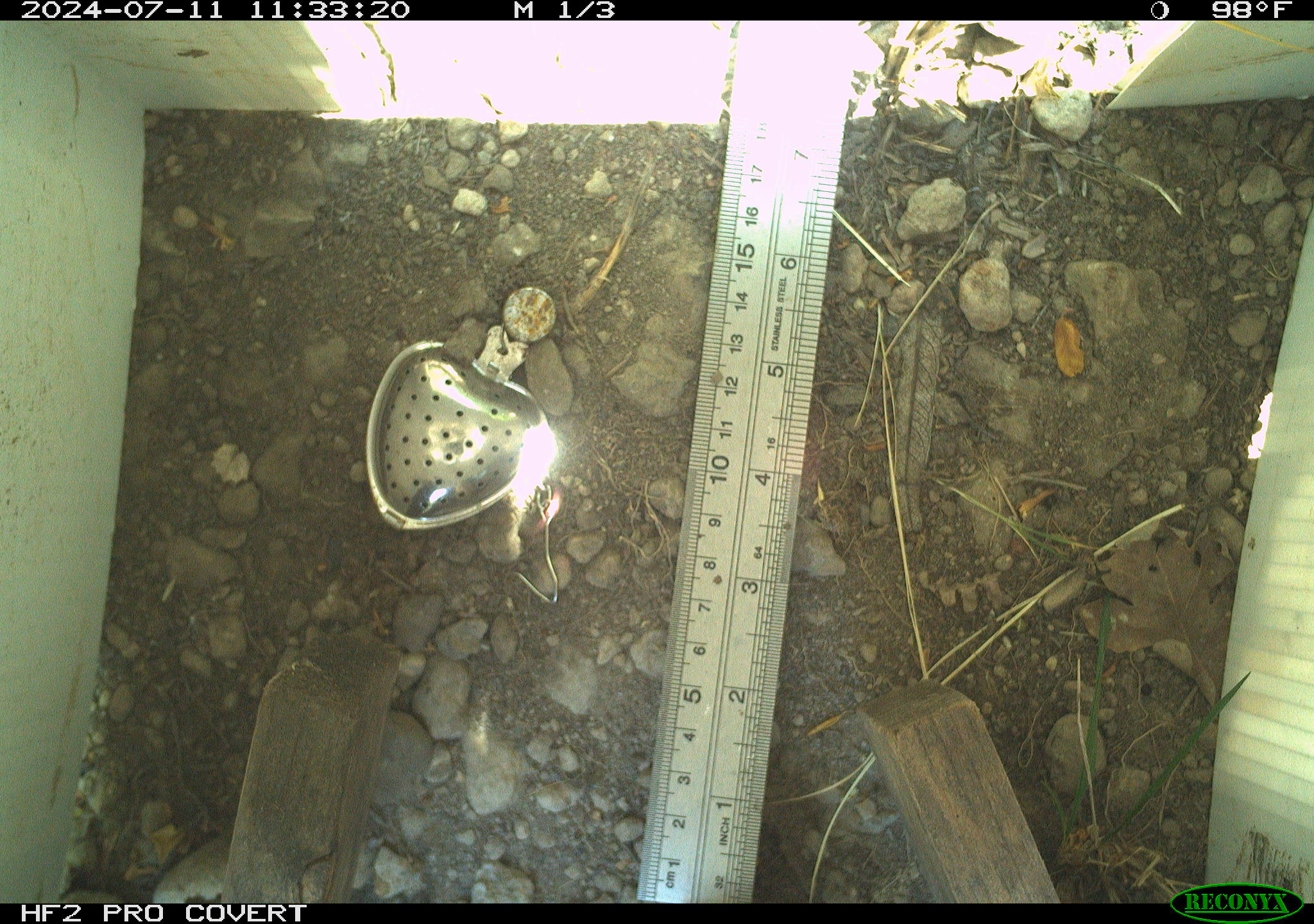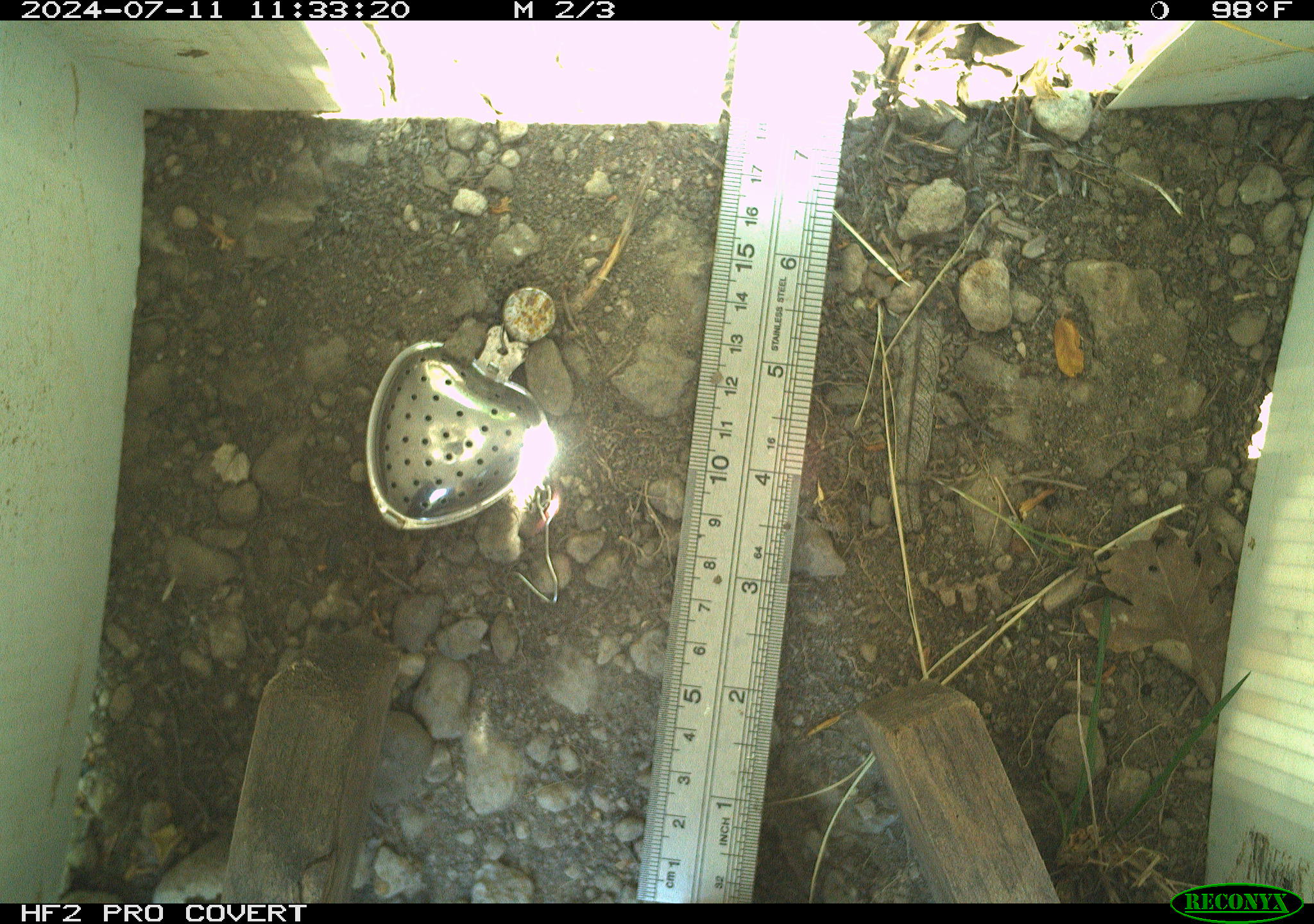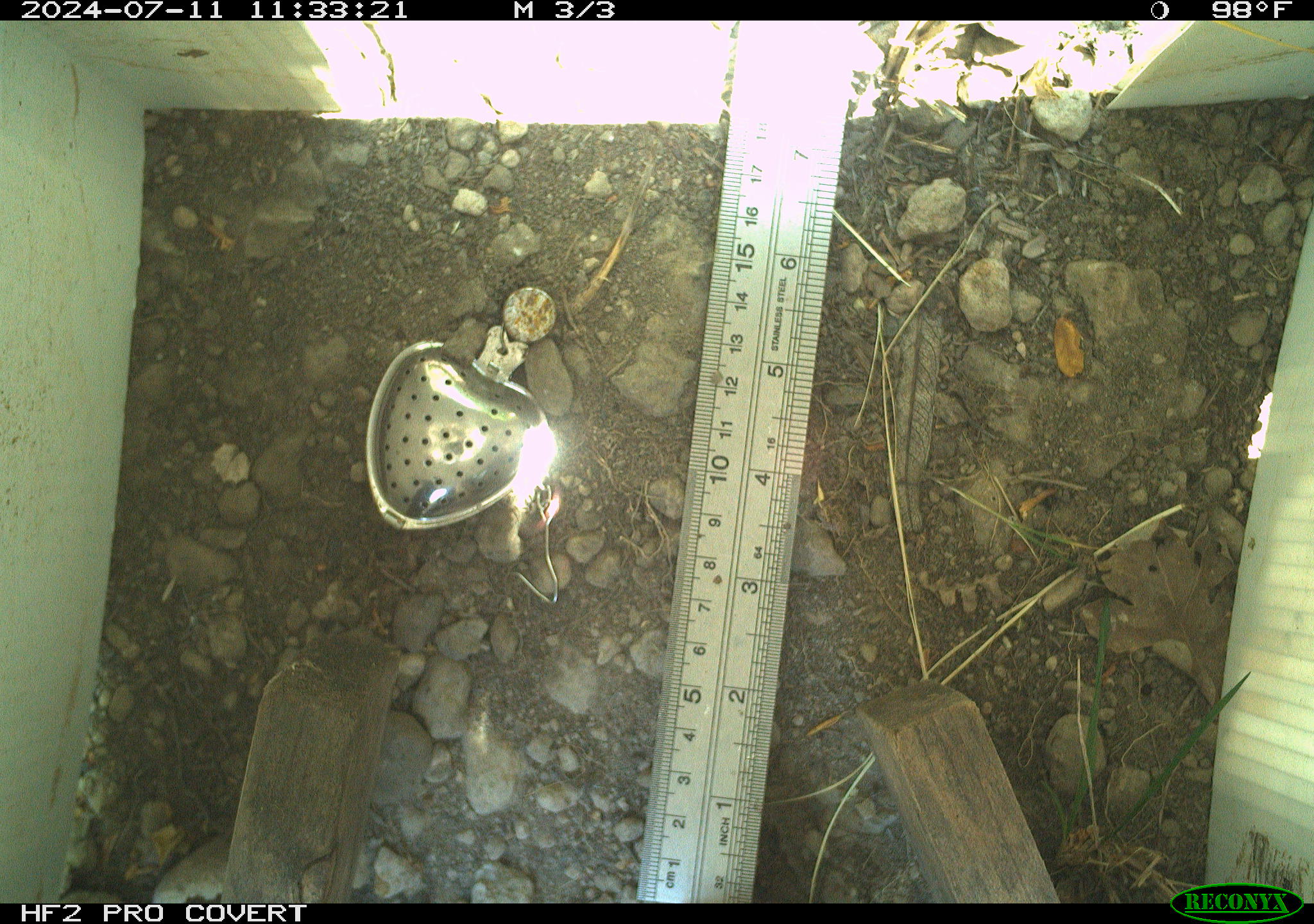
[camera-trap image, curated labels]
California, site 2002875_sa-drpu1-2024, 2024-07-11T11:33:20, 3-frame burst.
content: unidentified animal